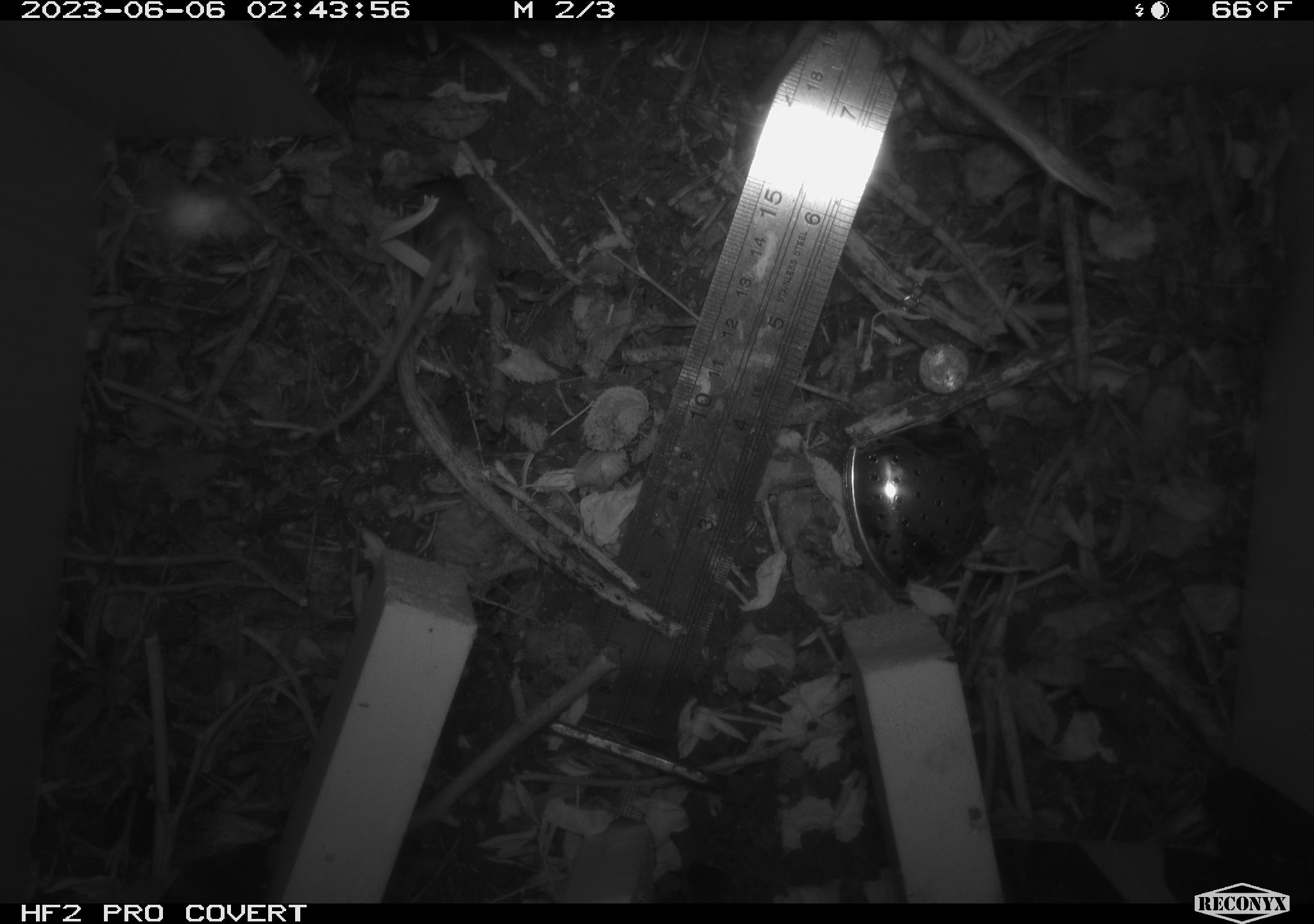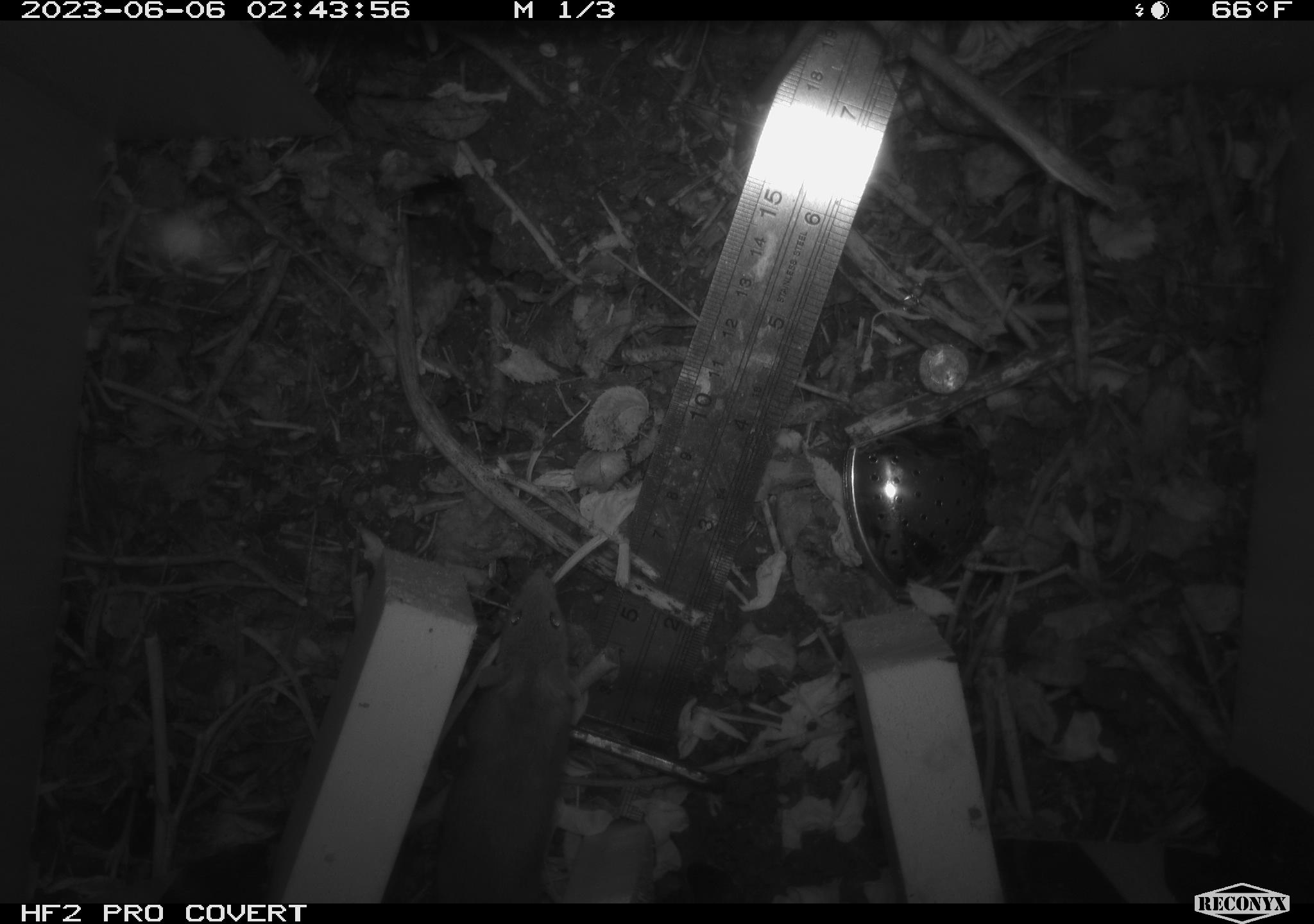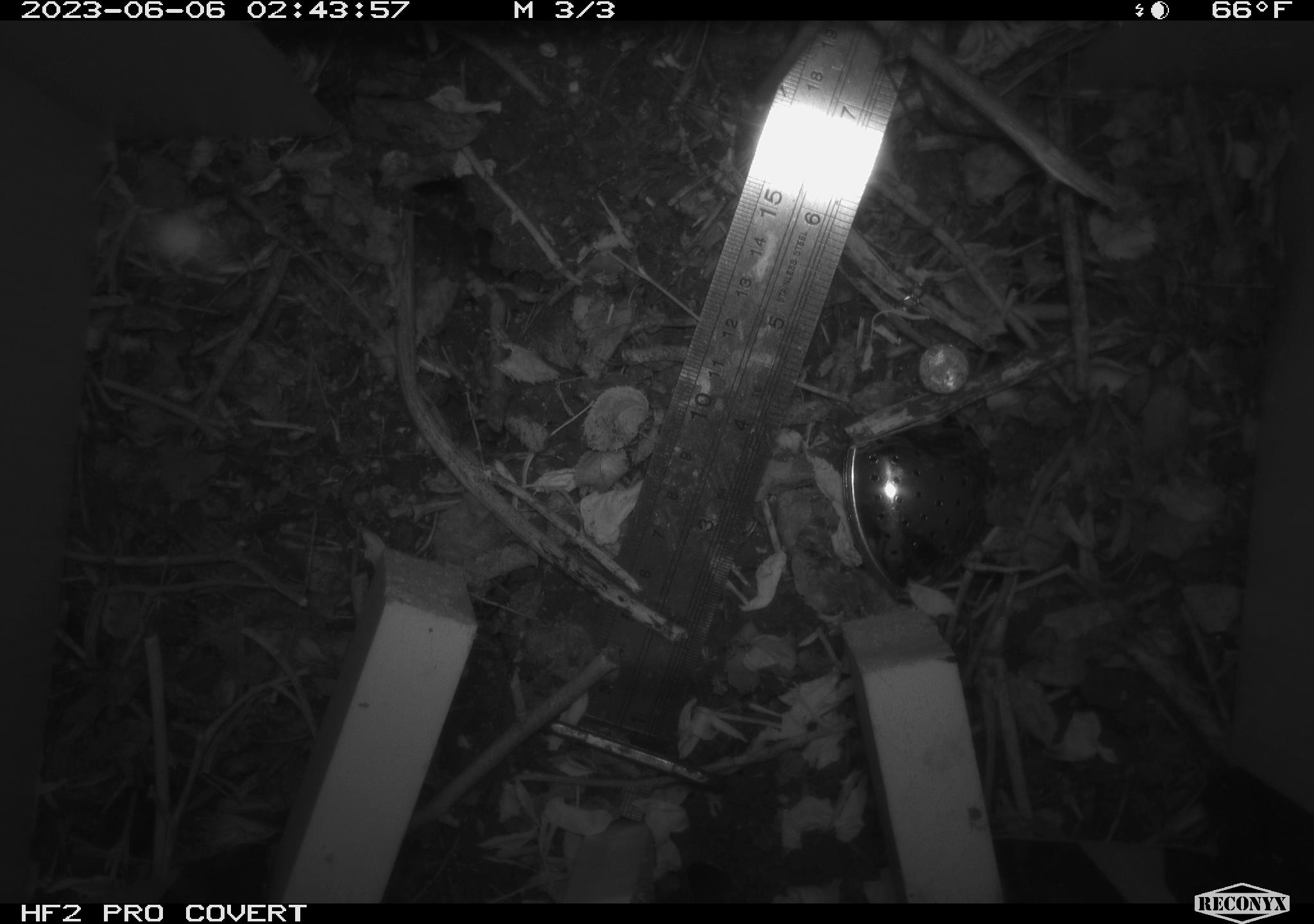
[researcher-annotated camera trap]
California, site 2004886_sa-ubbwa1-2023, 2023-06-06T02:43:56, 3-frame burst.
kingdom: Animalia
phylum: Chordata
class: Mammalia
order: Rodentia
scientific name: Rodentia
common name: rodent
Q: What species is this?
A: Rodent (Rodentia).